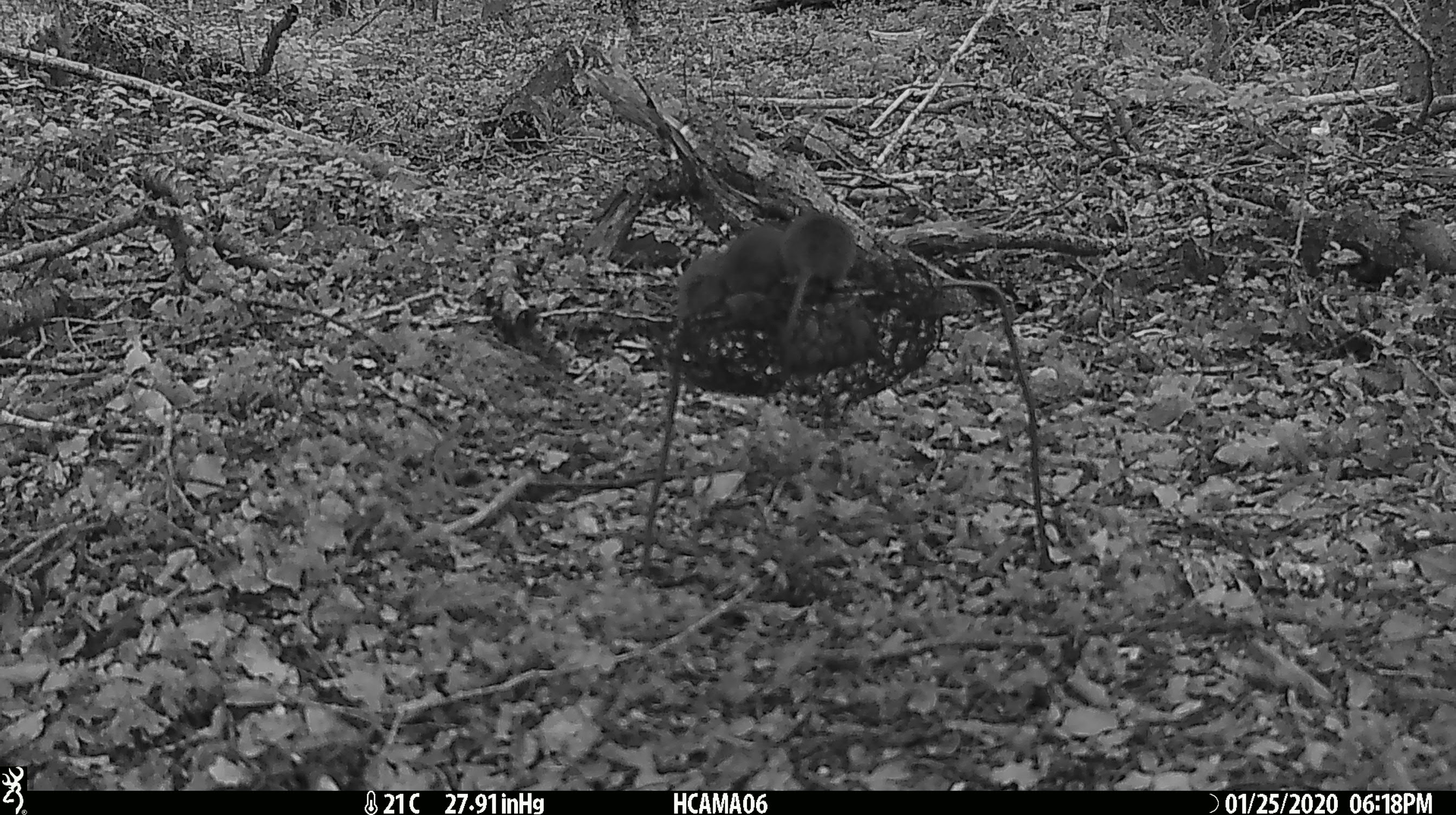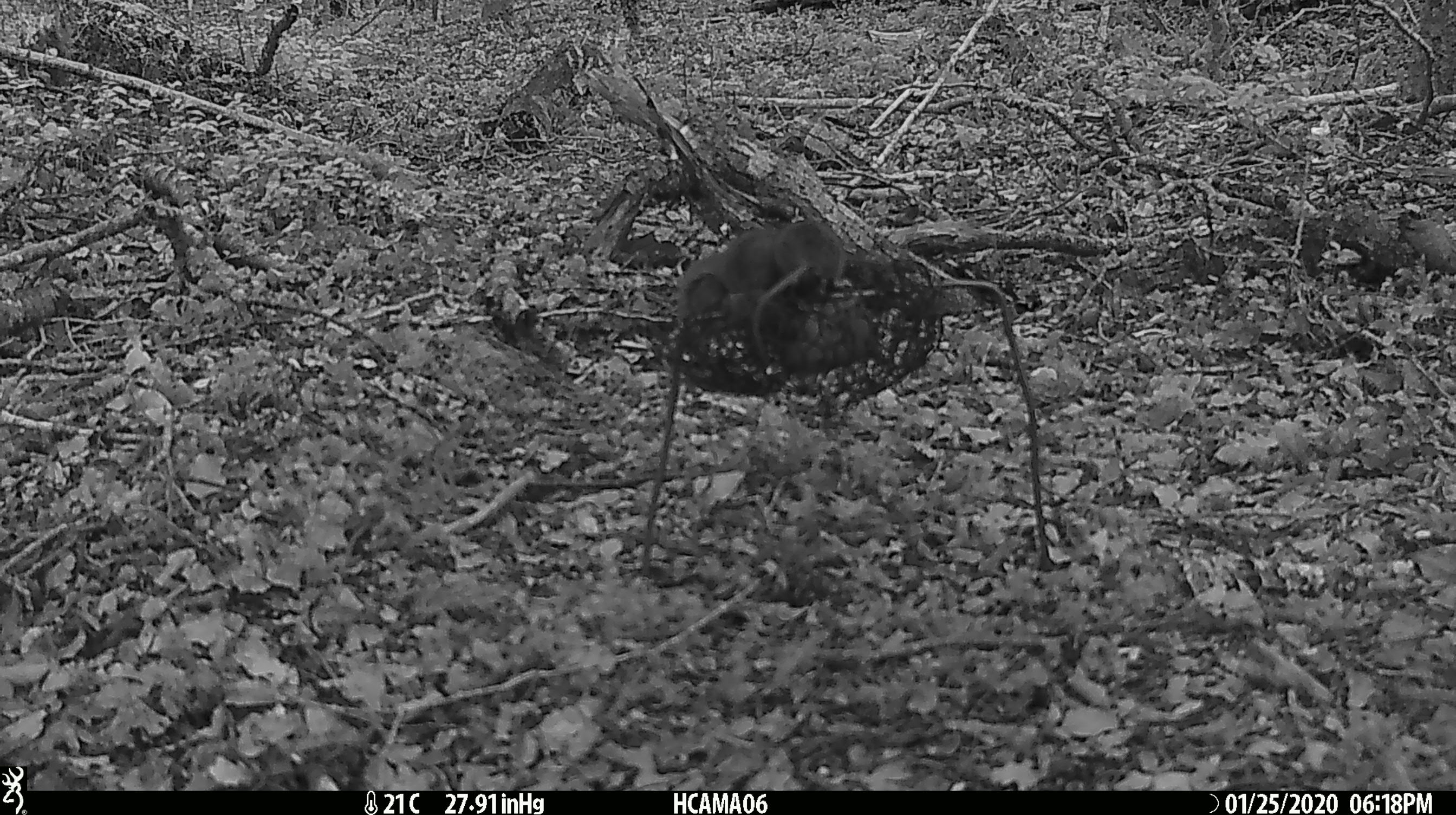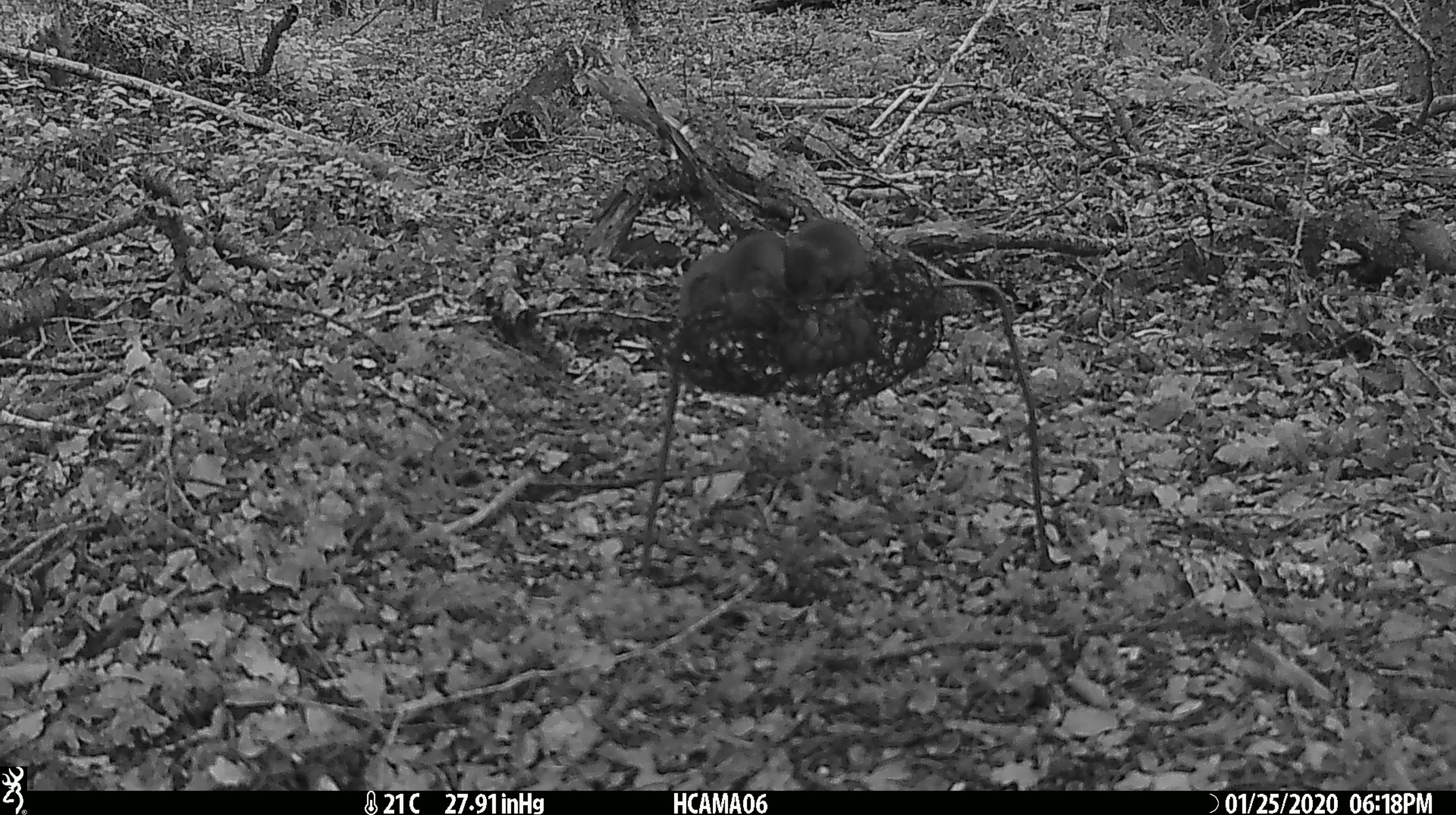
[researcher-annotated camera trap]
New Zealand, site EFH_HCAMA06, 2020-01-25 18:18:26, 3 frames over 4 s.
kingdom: Animalia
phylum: Chordata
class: Mammalia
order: Rodentia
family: Muridae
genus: Mus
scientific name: Mus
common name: mouse